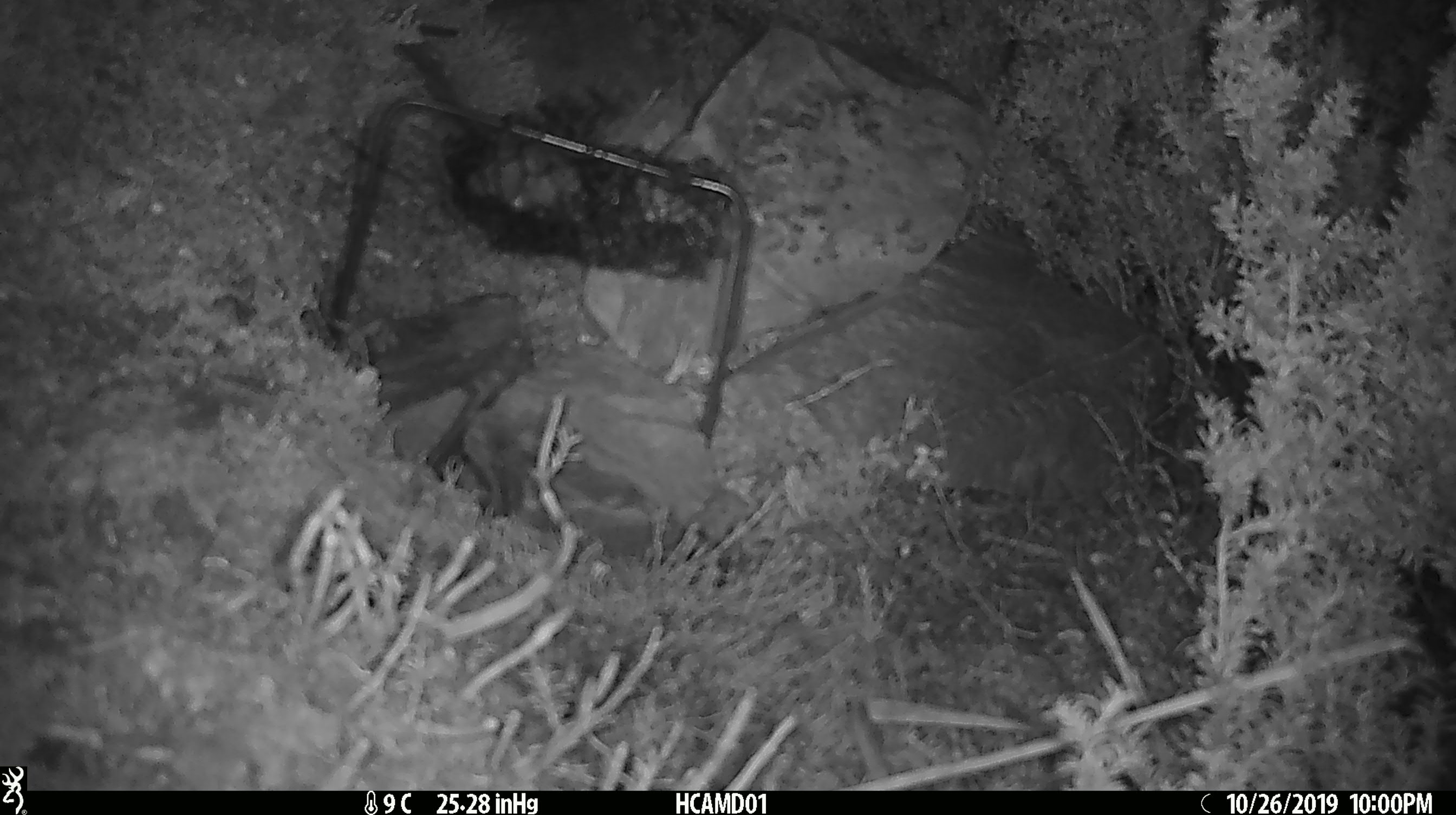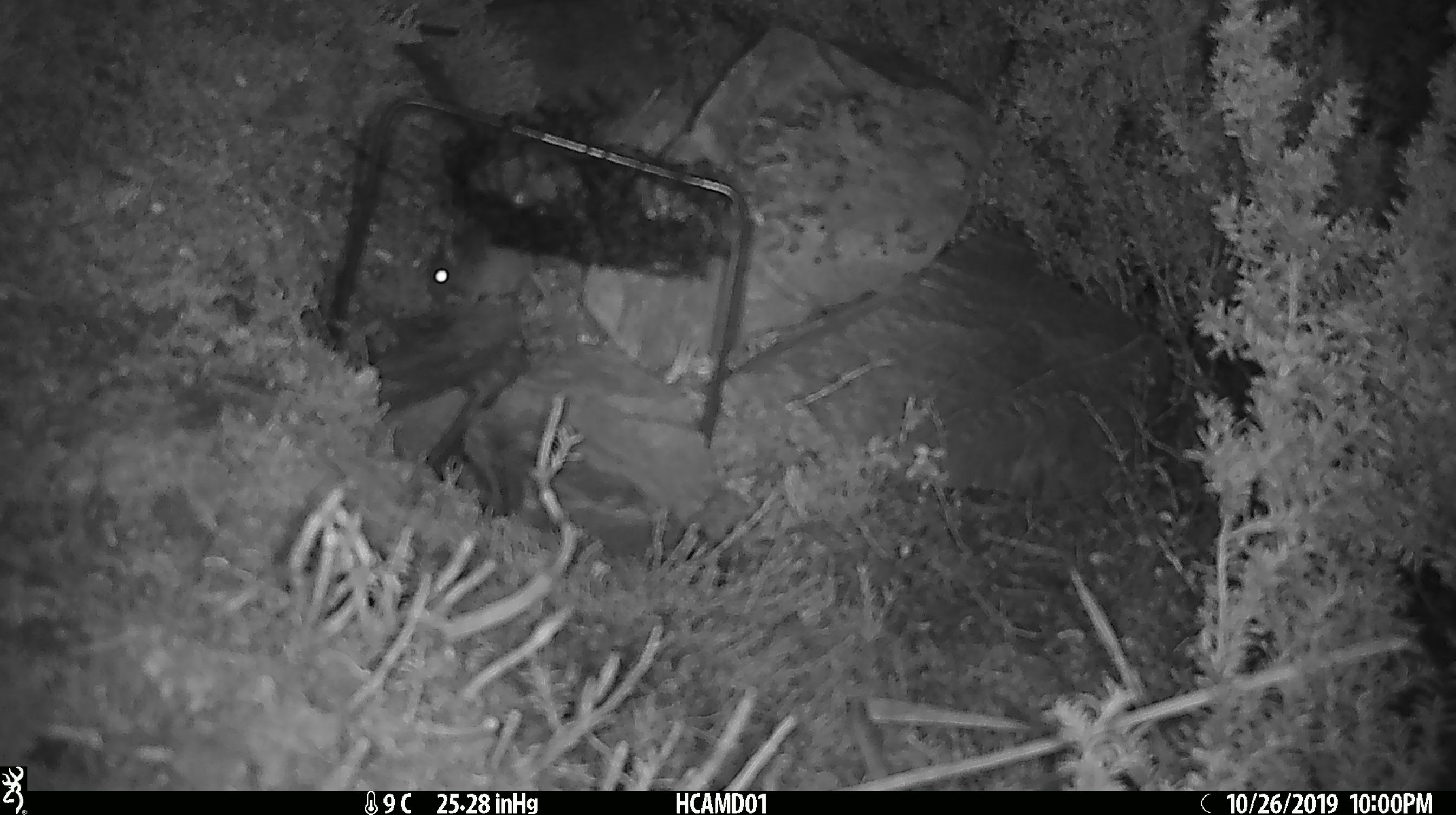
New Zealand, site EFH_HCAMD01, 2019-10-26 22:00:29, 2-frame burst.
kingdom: Animalia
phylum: Chordata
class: Mammalia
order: Rodentia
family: Muridae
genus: Mus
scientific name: Mus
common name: mouse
Mouse (Mus).